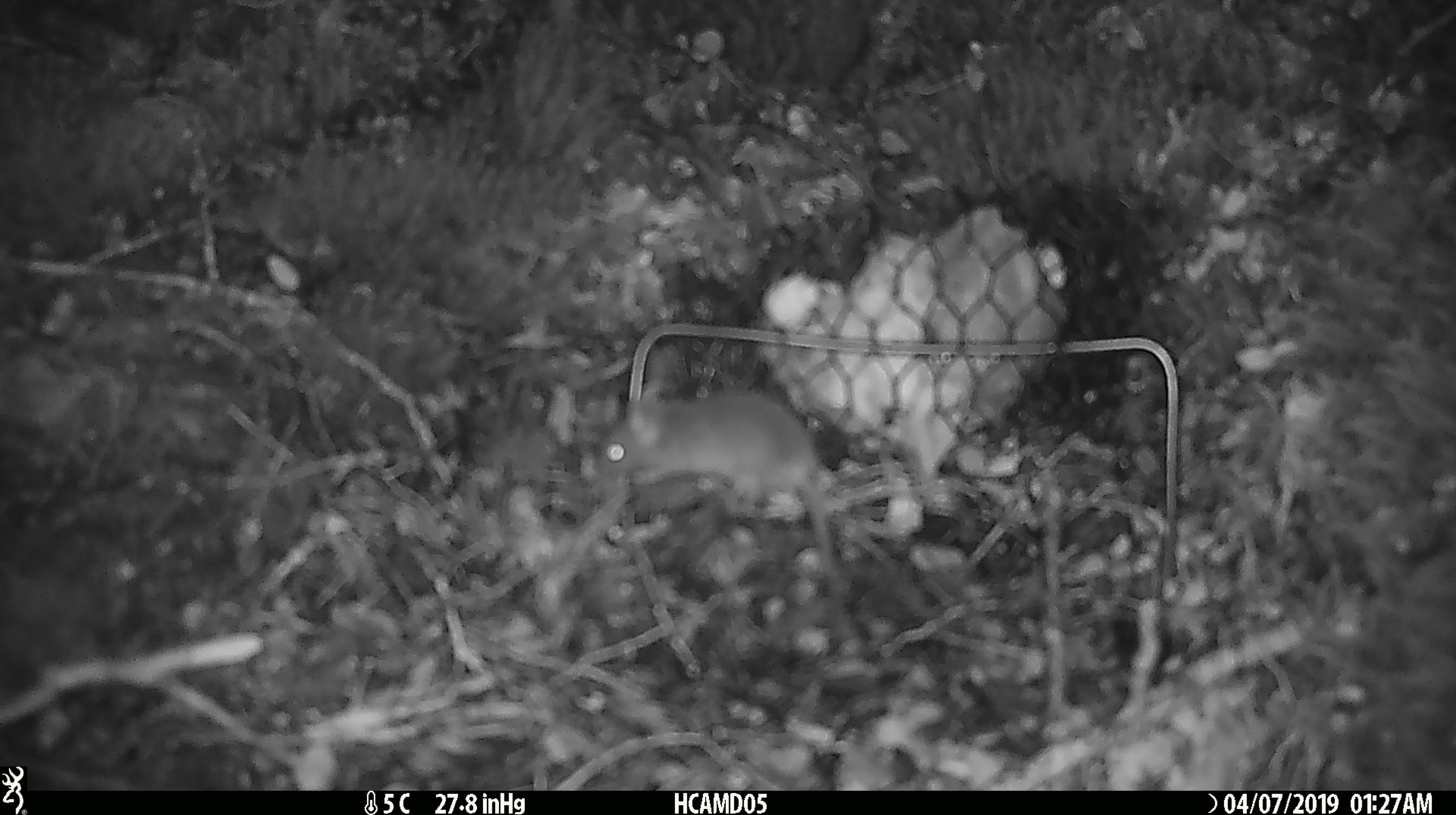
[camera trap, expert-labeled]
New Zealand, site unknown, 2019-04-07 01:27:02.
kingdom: Animalia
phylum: Chordata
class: Mammalia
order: Rodentia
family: Muridae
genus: Mus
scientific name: Mus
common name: mouse